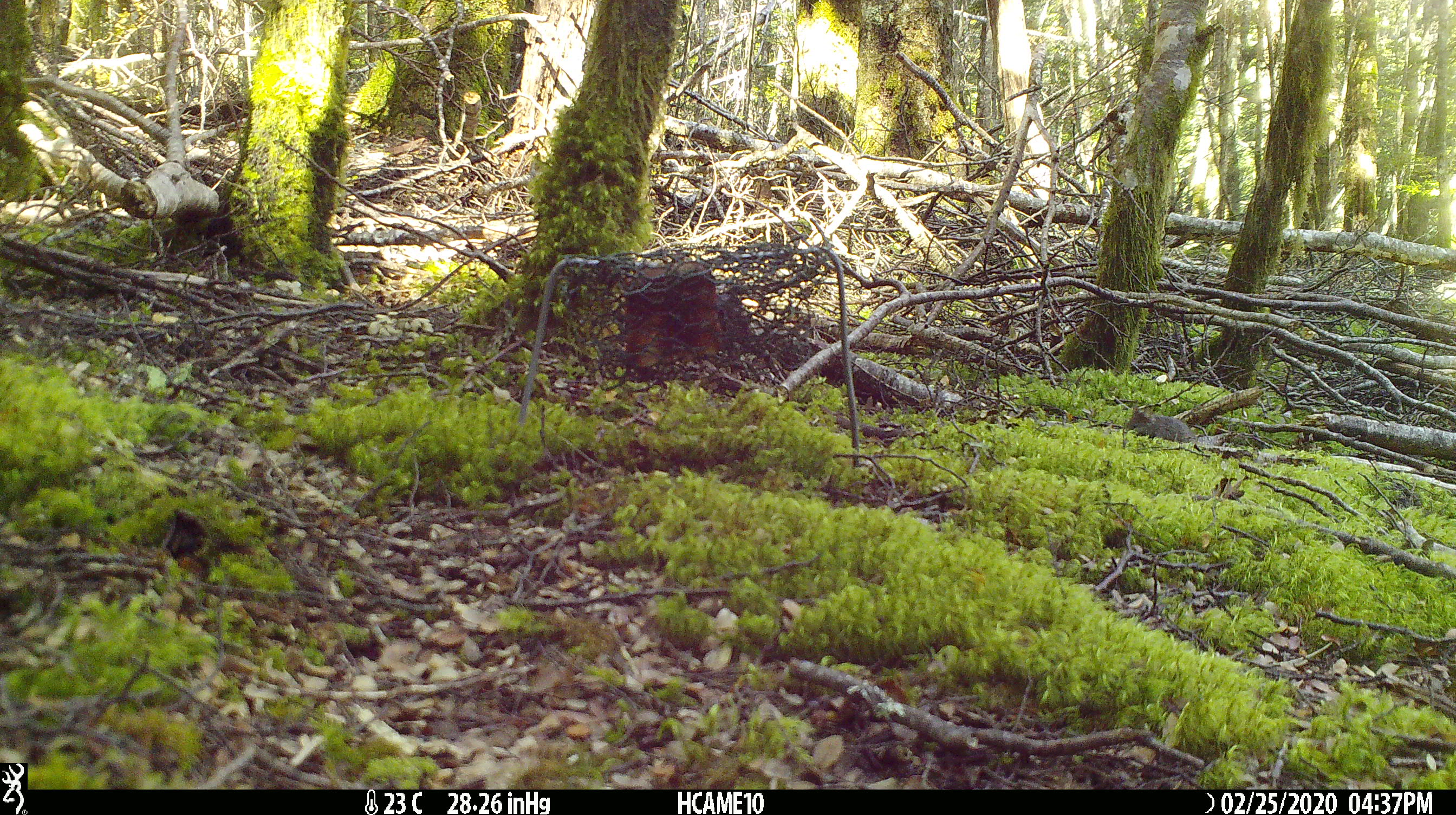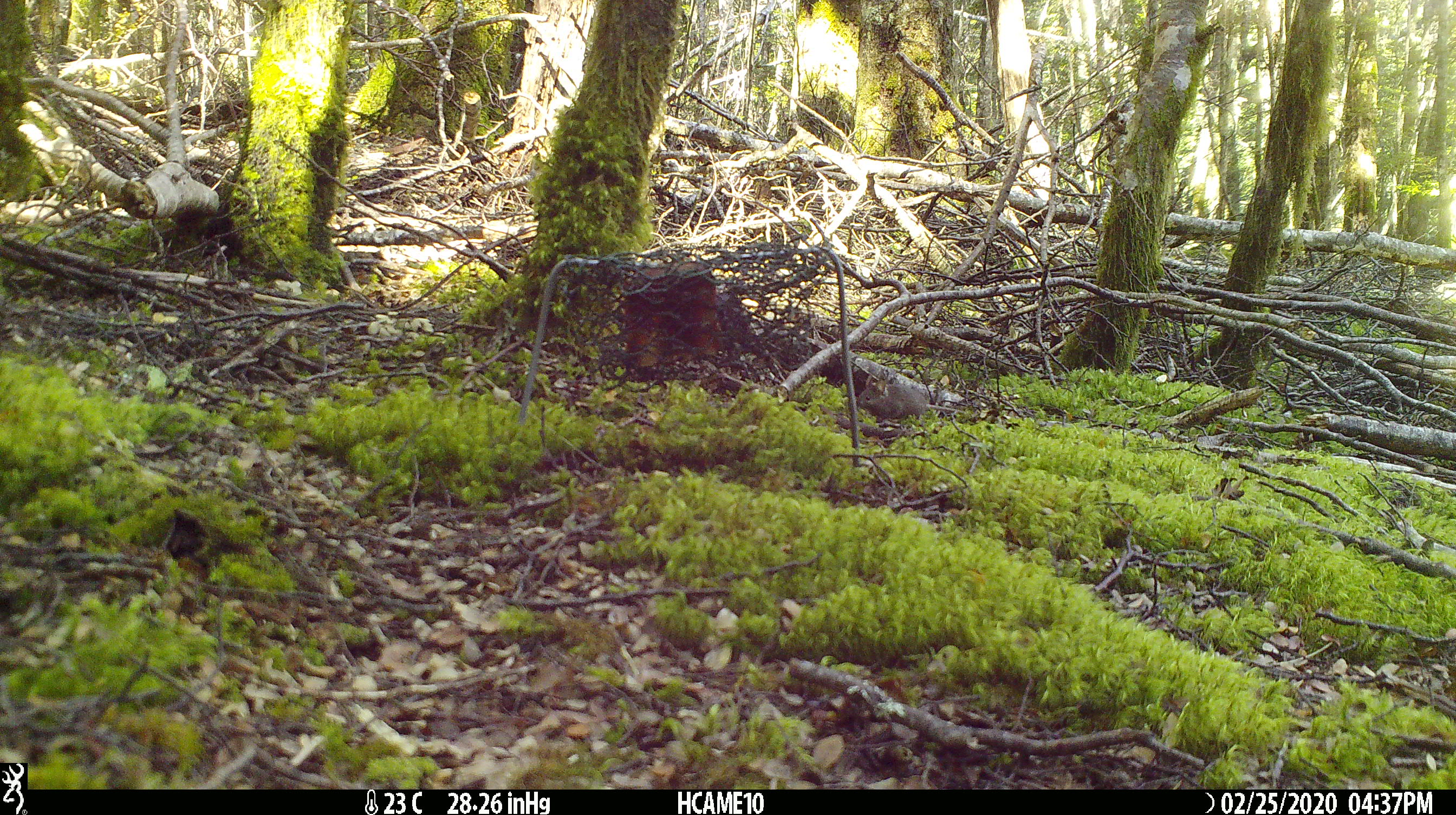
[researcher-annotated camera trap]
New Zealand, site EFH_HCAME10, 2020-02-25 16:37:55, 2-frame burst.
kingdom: Animalia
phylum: Chordata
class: Mammalia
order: Rodentia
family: Muridae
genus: Mus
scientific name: Mus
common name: mouse